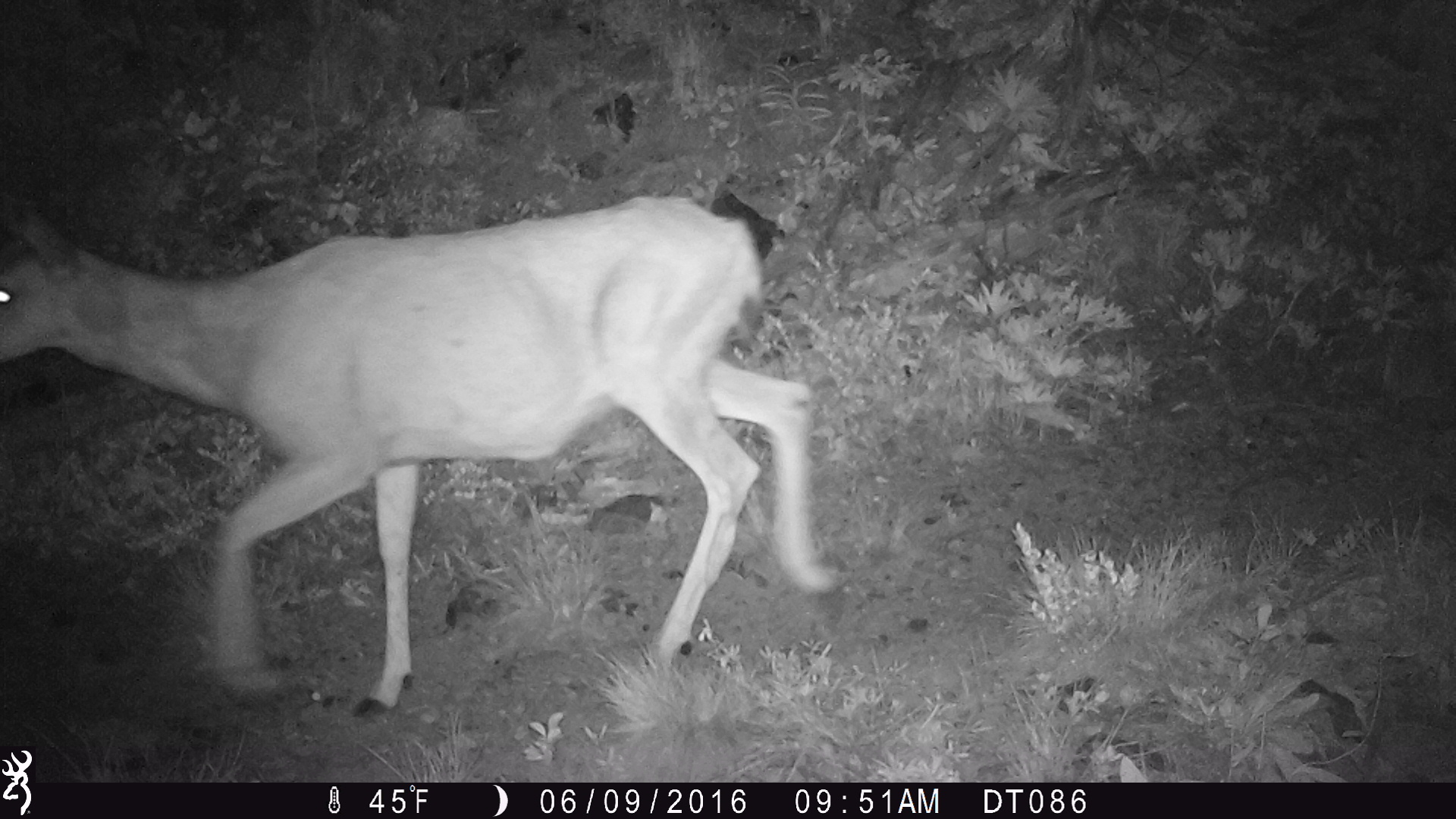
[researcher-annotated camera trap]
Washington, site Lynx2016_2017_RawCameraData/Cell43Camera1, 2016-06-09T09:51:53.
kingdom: Animalia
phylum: Chordata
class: Mammalia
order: Artiodactyla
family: Cervidae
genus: Odocoileus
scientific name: Odocoileus hemionus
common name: mule deer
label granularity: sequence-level